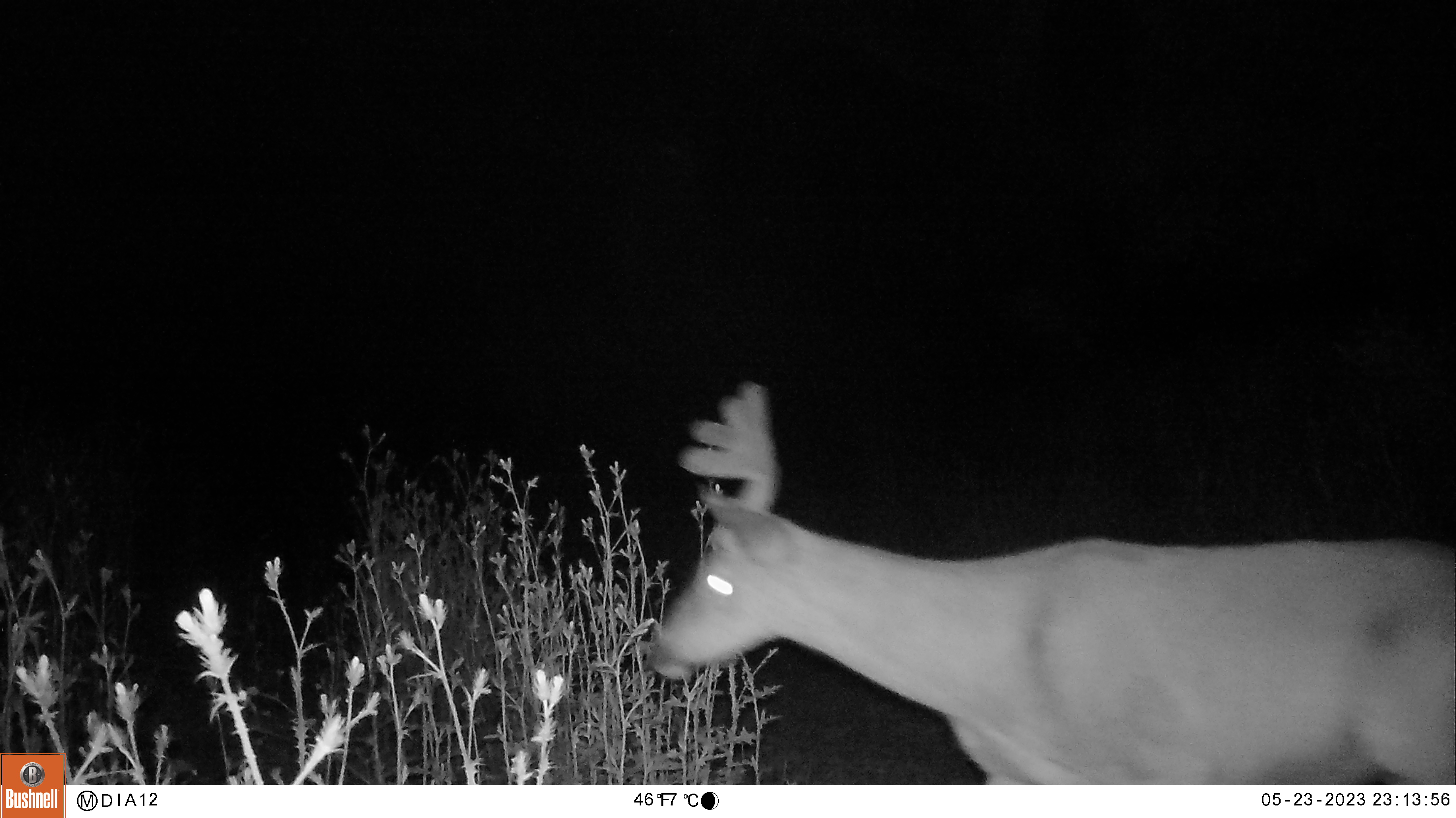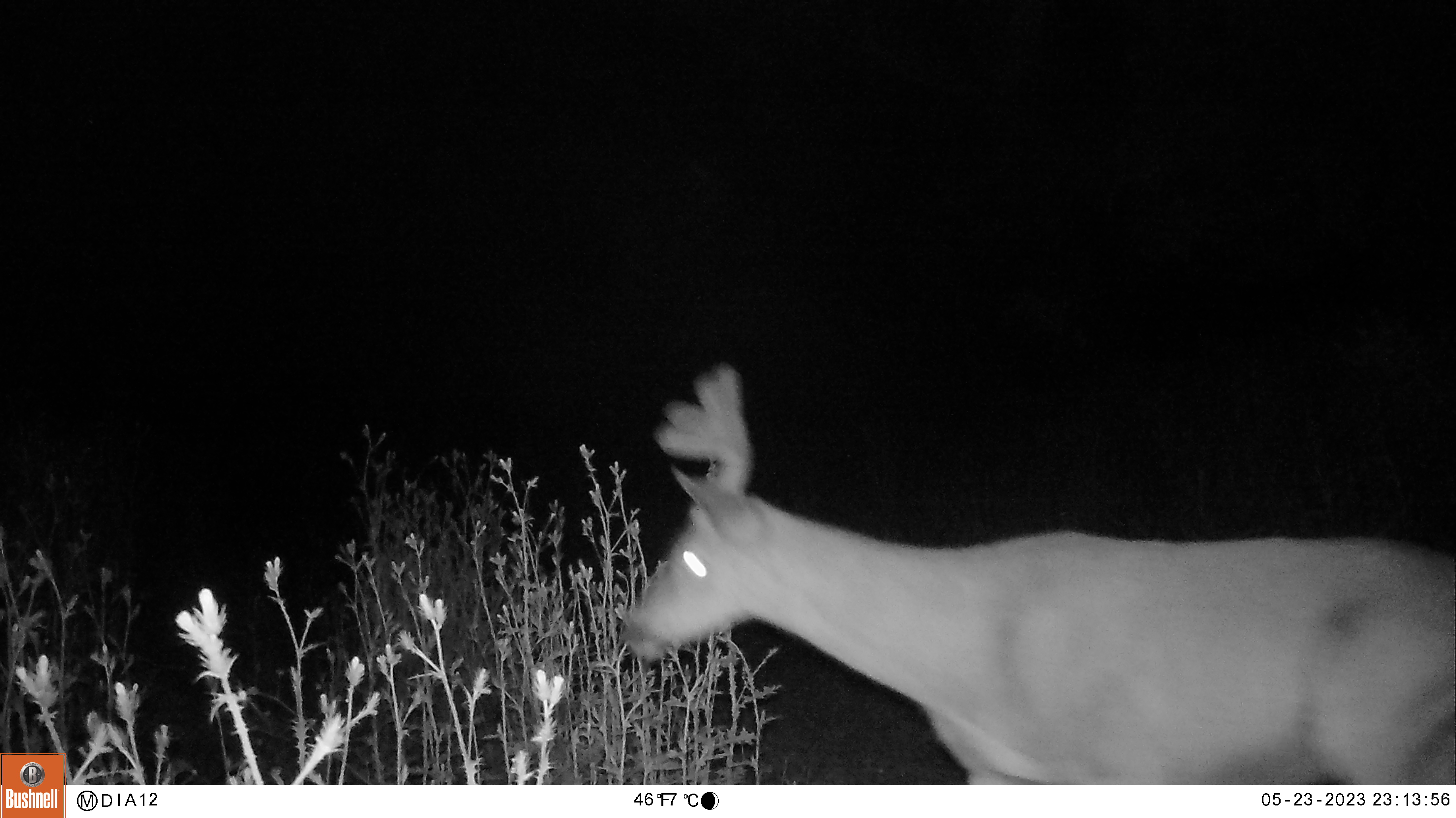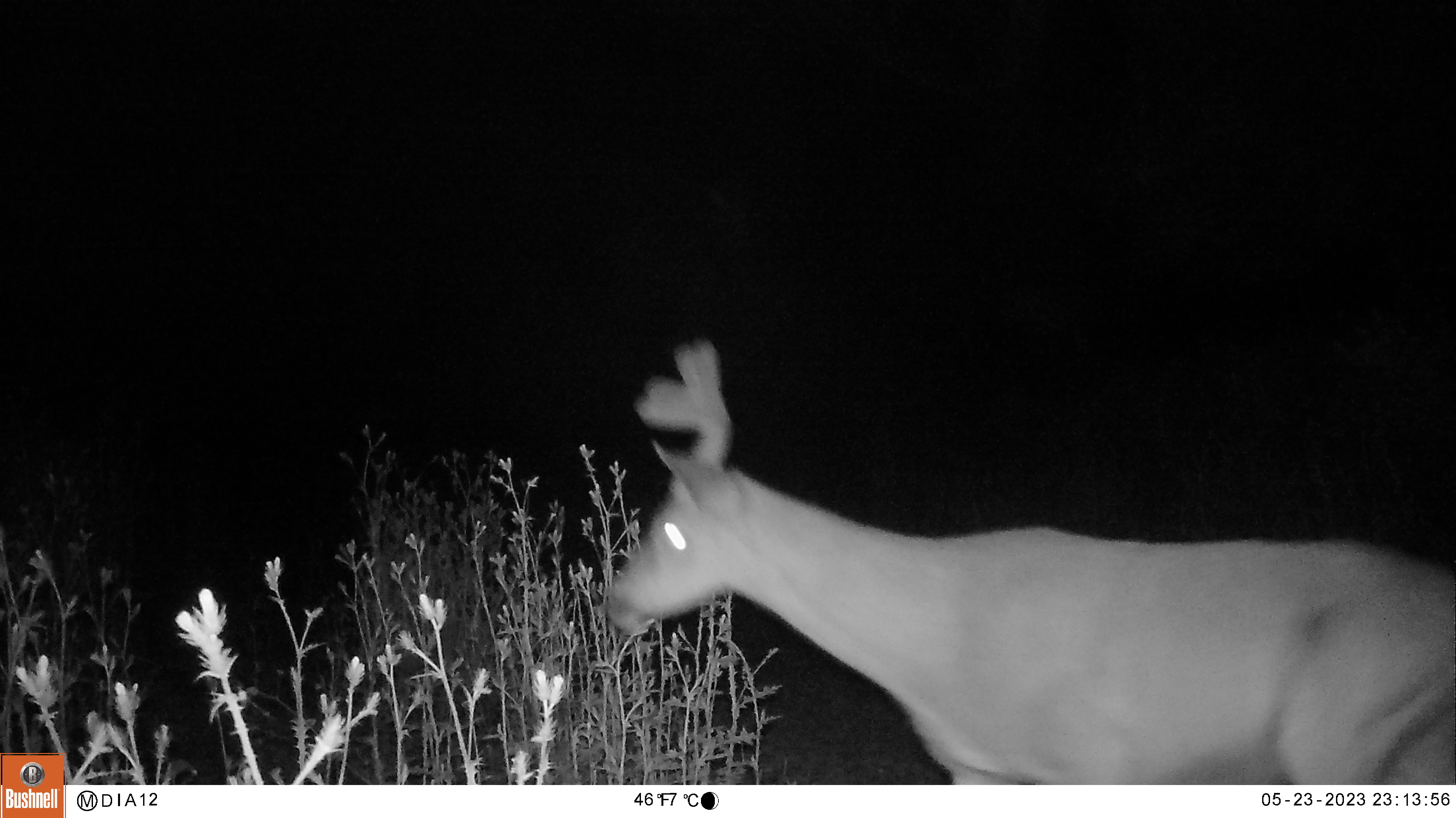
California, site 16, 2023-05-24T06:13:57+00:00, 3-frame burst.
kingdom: Animalia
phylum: Chordata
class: Mammalia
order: Artiodactyla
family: Cervidae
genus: Odocoileus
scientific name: Odocoileus hemionus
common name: mule deer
Mule deer (Odocoileus hemionus).